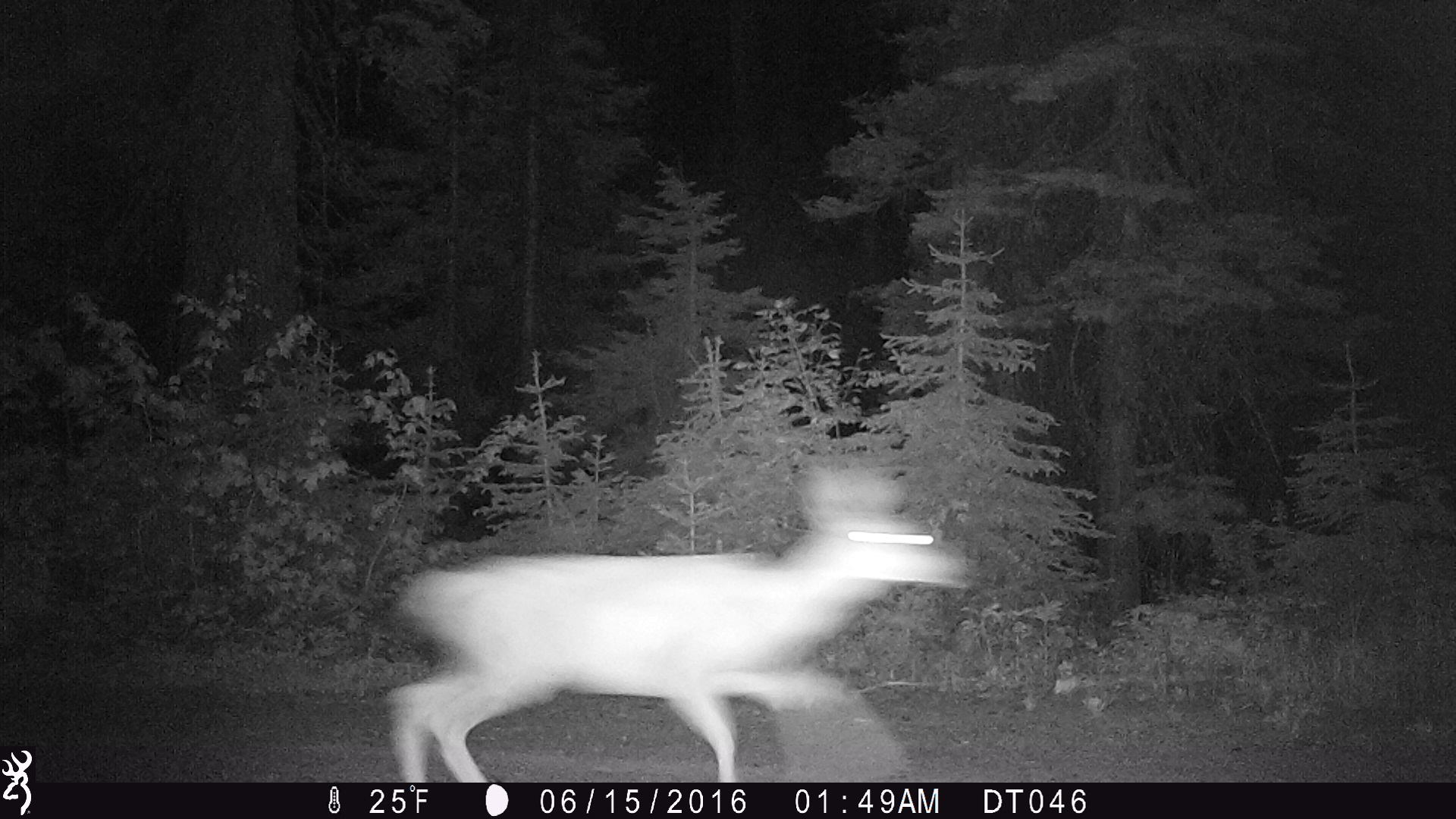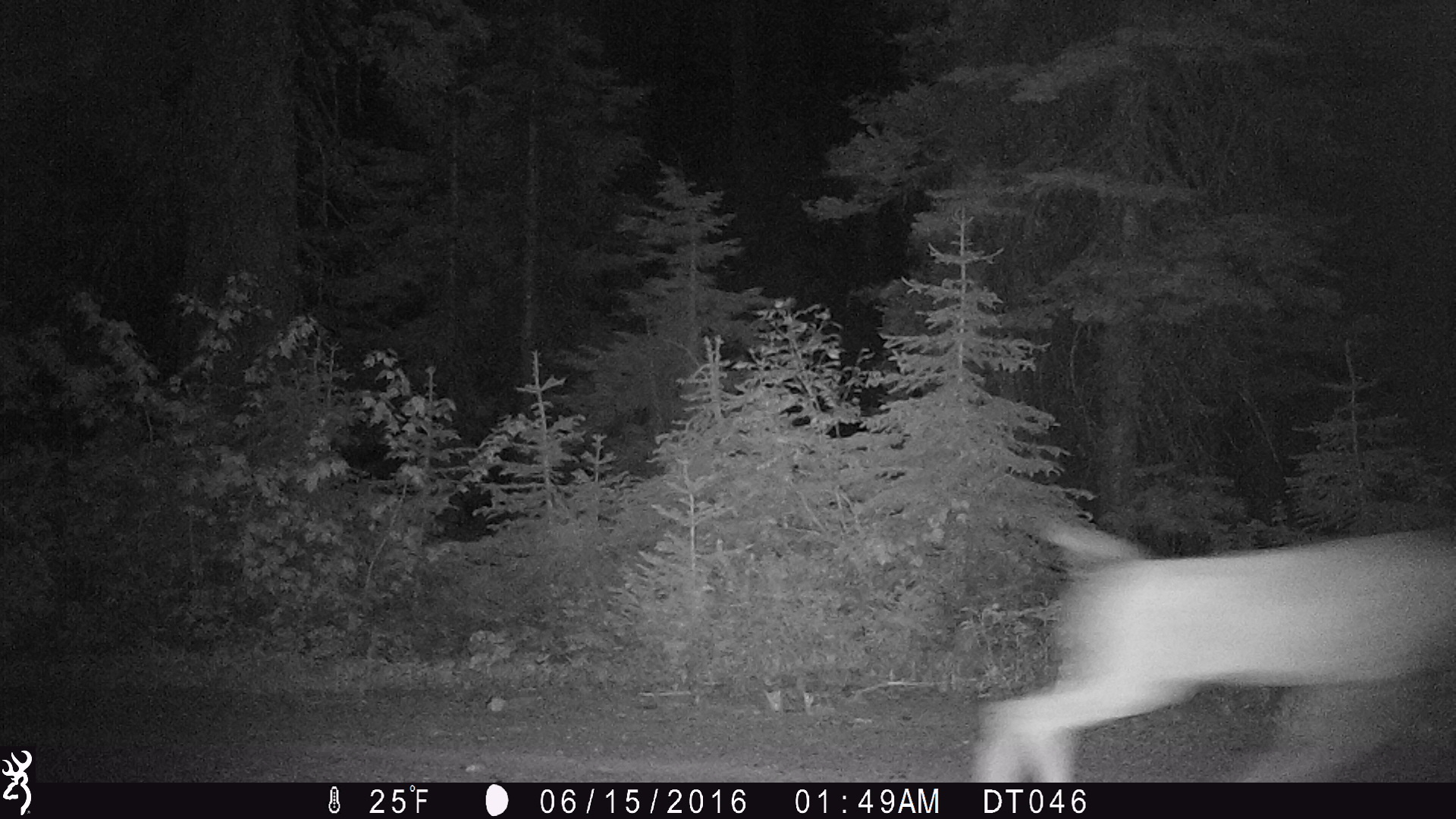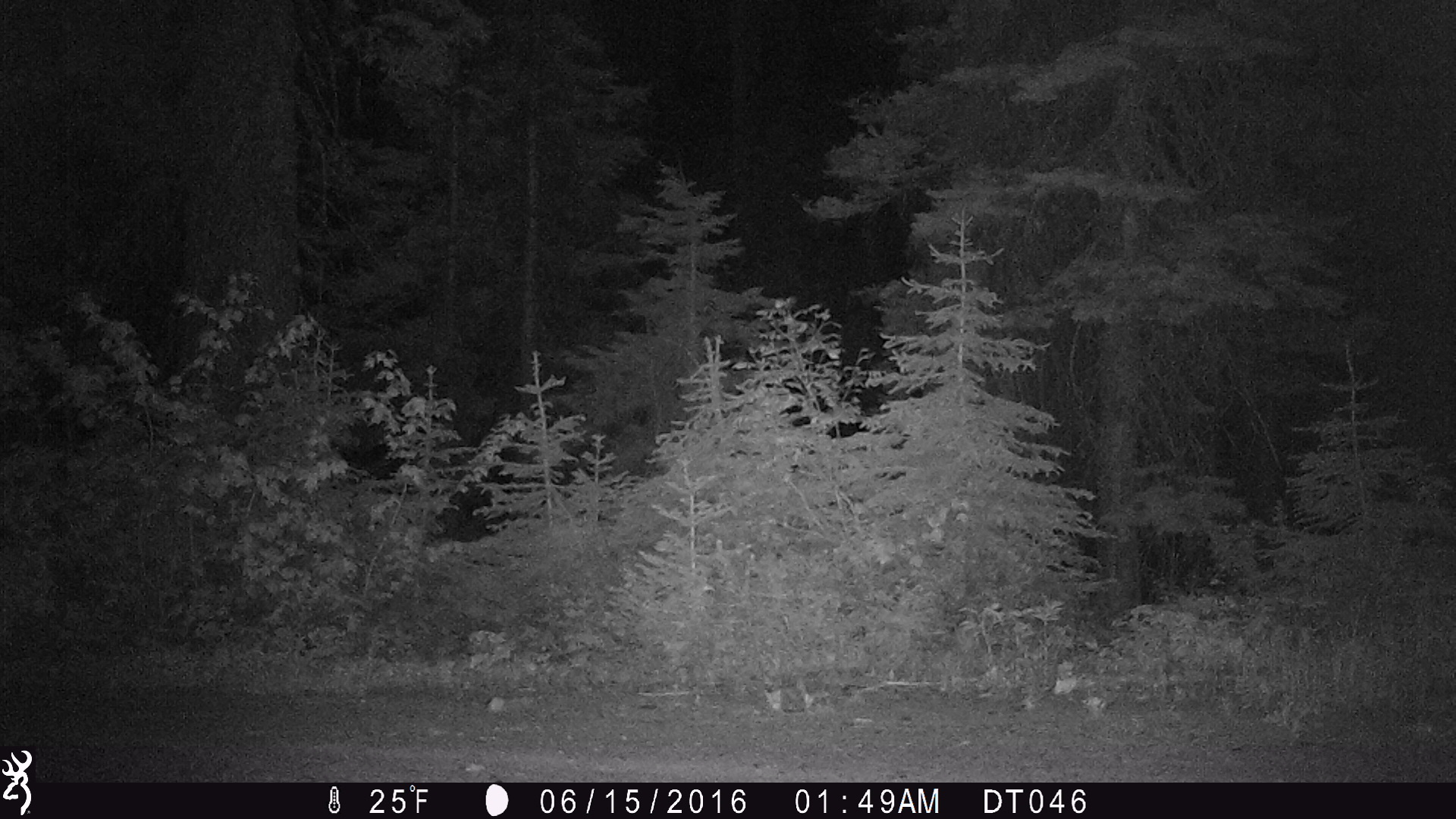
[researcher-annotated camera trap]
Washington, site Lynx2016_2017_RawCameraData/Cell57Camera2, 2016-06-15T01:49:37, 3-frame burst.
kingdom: Animalia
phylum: Chordata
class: Mammalia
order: Artiodactyla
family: Cervidae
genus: Odocoileus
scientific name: Odocoileus hemionus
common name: mule deer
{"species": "Odocoileus hemionus (mule deer)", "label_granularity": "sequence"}